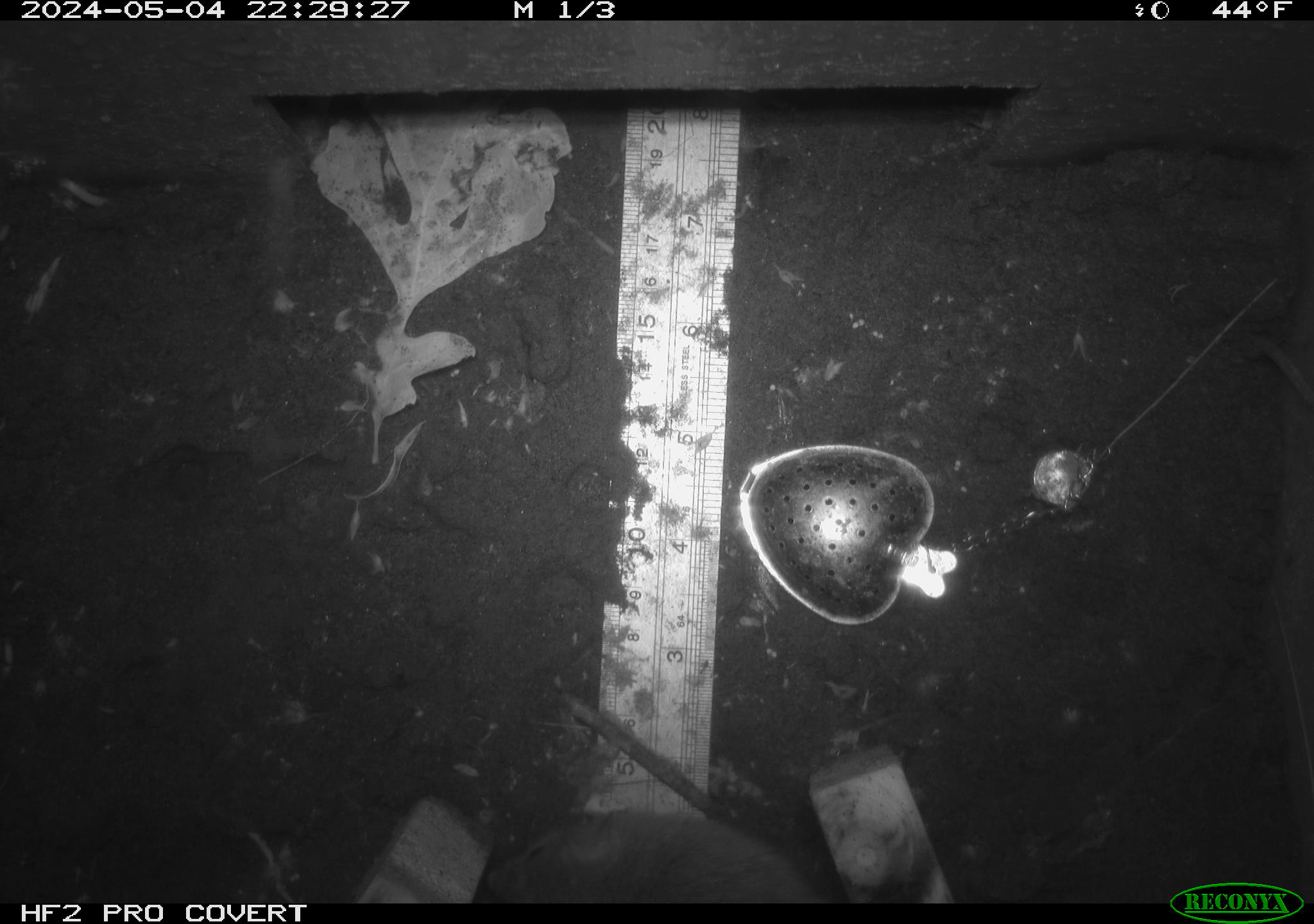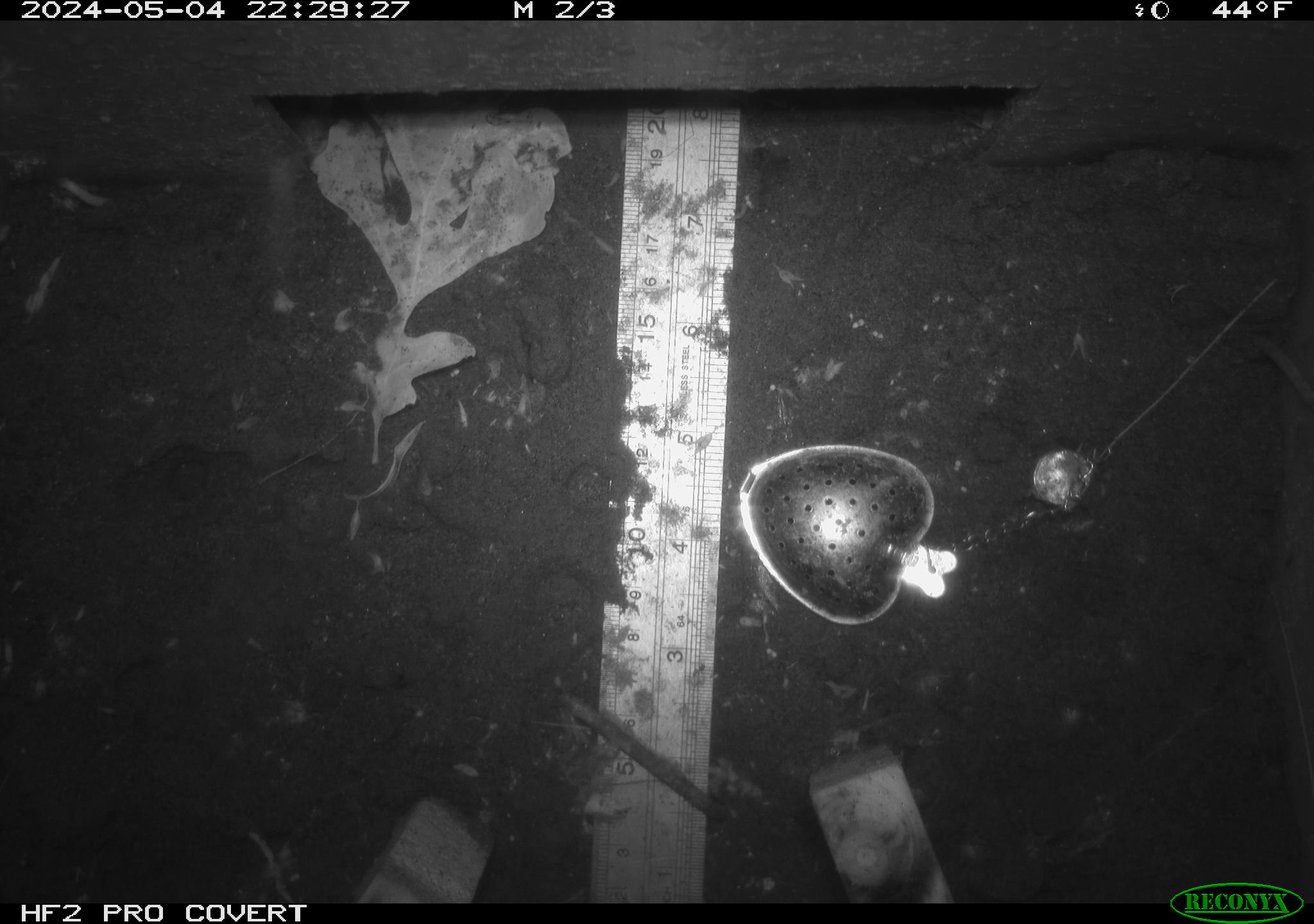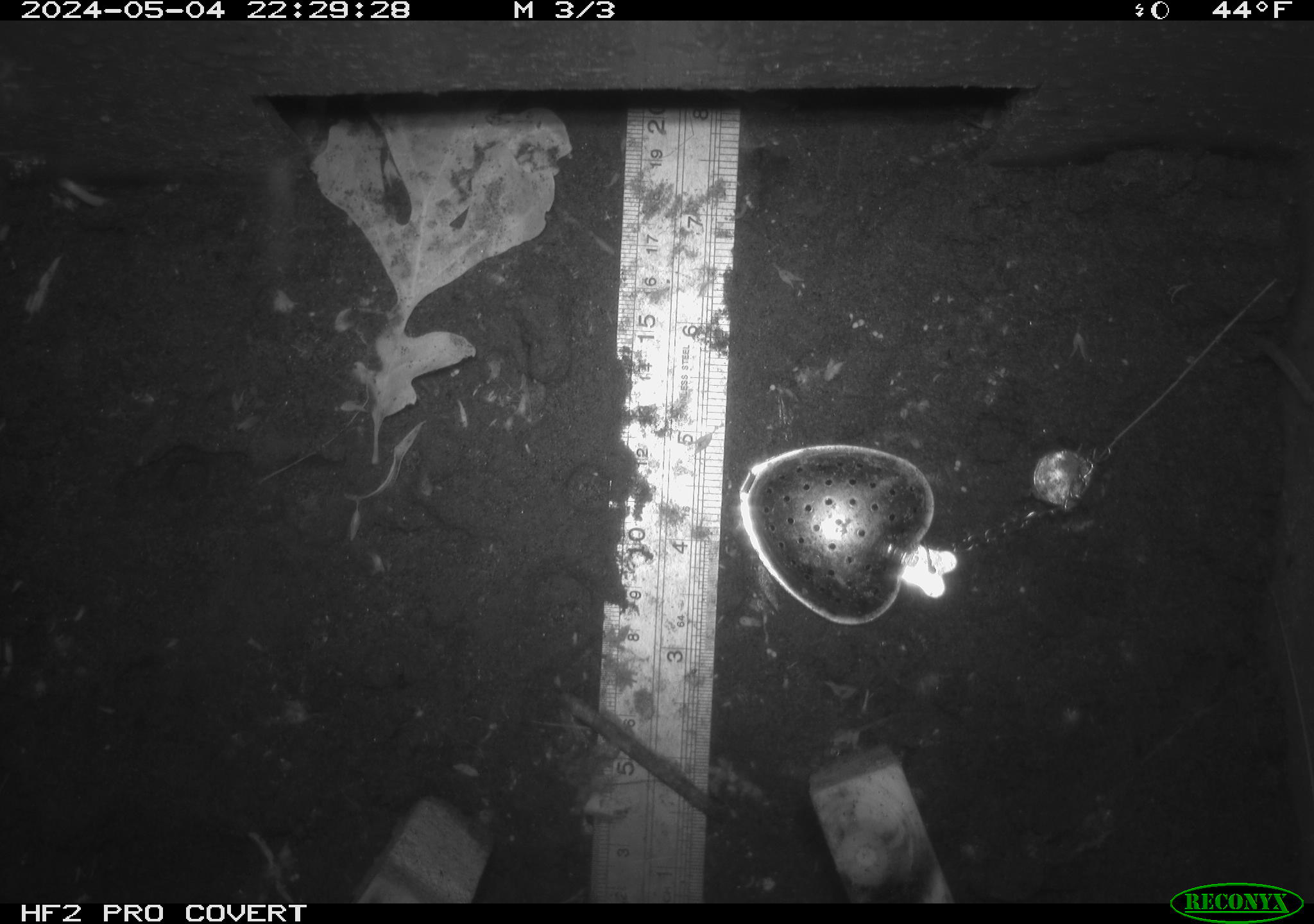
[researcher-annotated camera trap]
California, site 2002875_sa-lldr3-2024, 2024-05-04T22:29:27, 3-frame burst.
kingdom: Animalia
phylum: Chordata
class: Mammalia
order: Rodentia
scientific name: Rodentia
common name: rodent